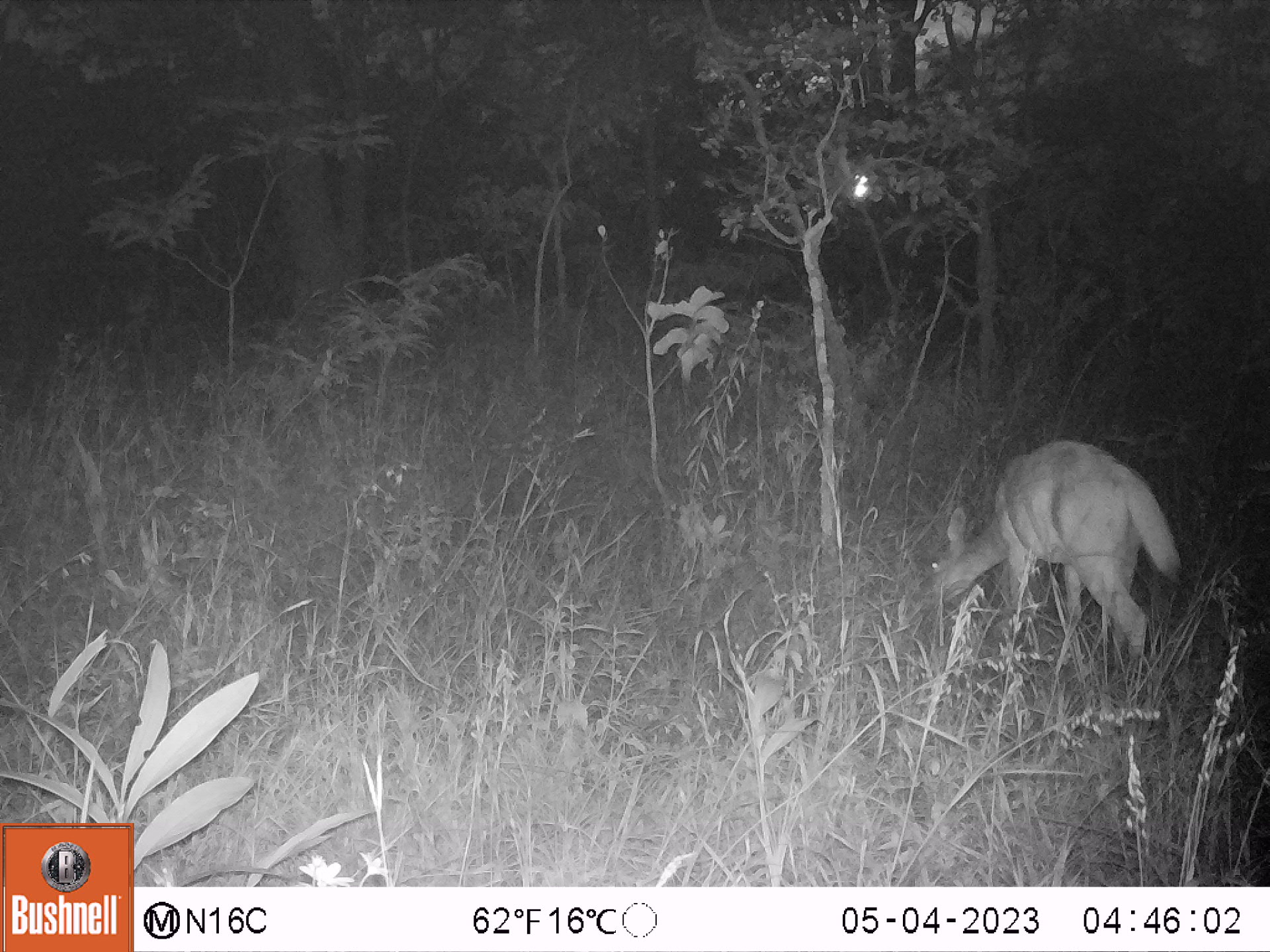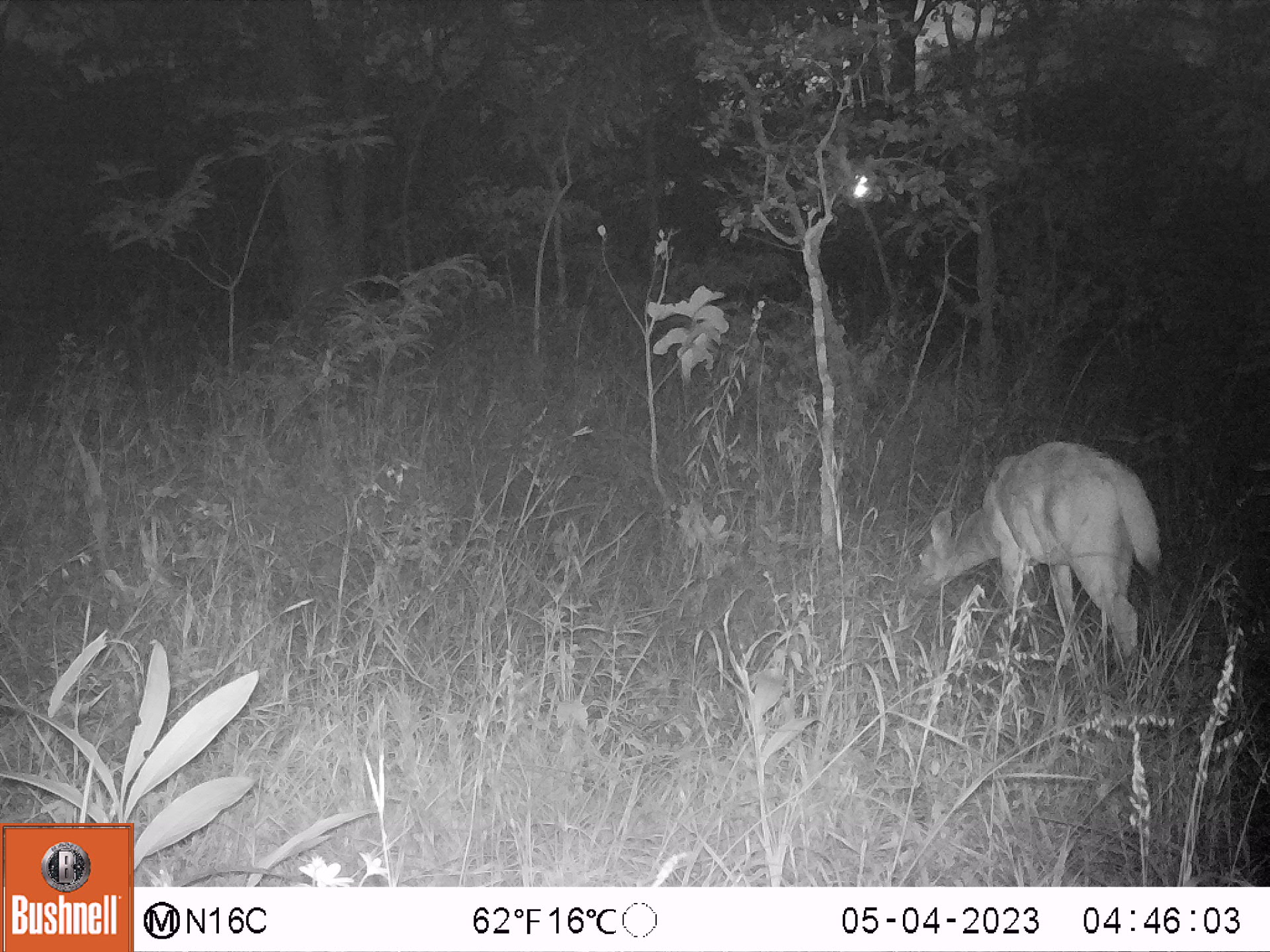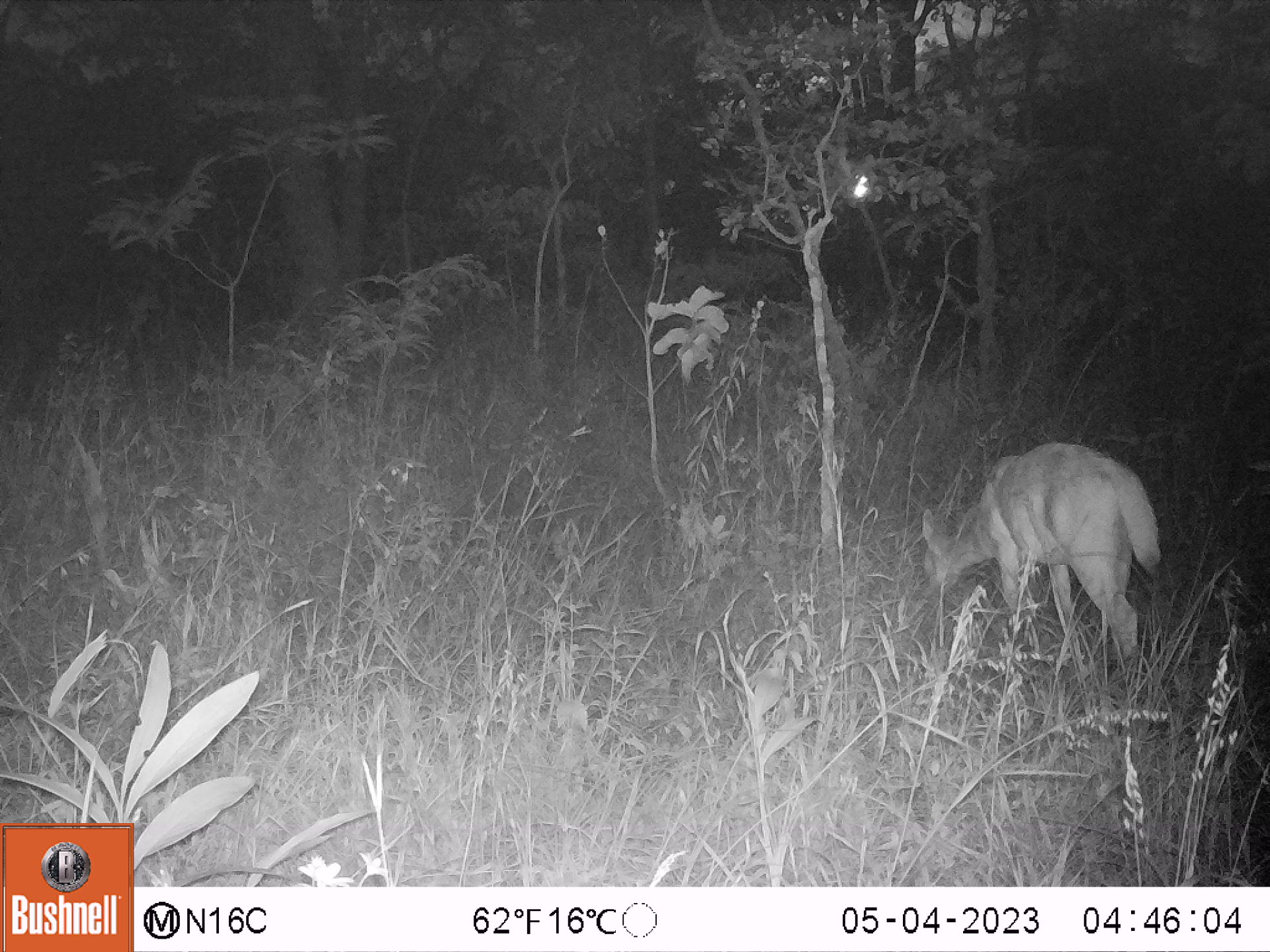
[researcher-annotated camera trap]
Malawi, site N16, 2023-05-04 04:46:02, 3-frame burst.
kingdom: Animalia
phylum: Chordata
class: Mammalia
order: Artiodactyla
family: Bovidae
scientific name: Antilopinae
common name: small antelope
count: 1